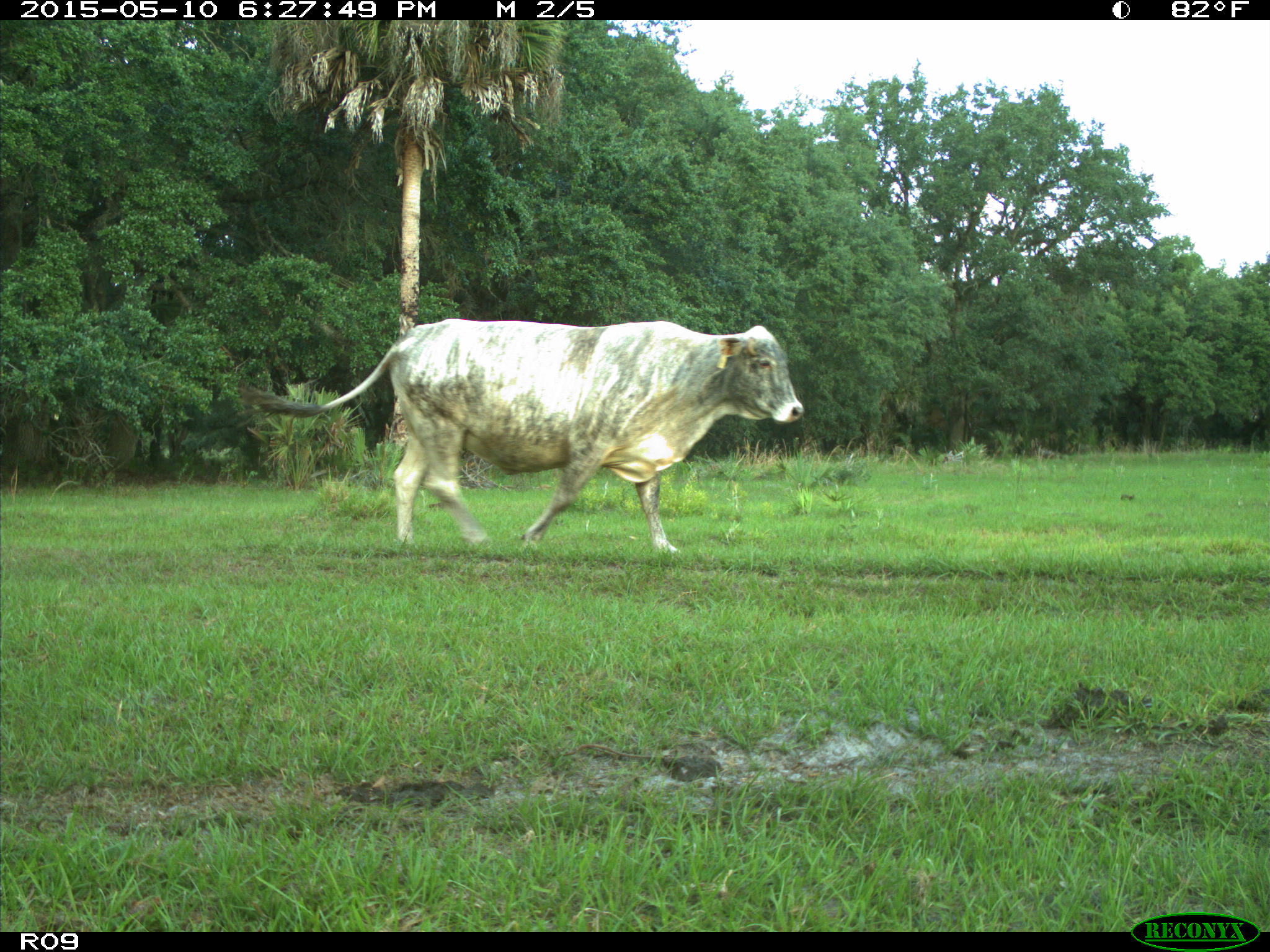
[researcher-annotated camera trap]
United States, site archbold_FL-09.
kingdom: Animalia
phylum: Chordata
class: Mammalia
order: Artiodactyla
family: Bovidae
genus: Bos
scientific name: Bos taurus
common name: domestic cow